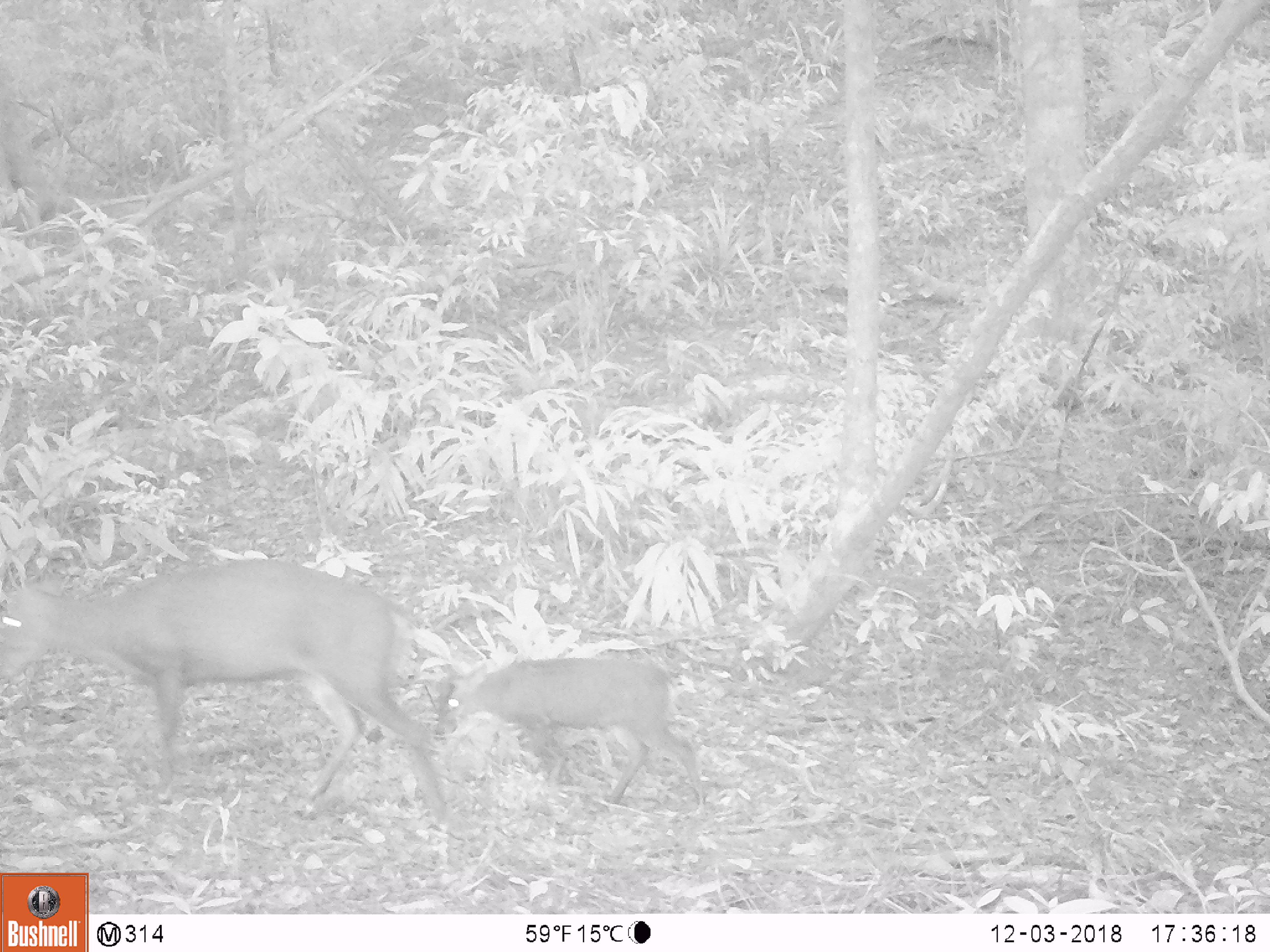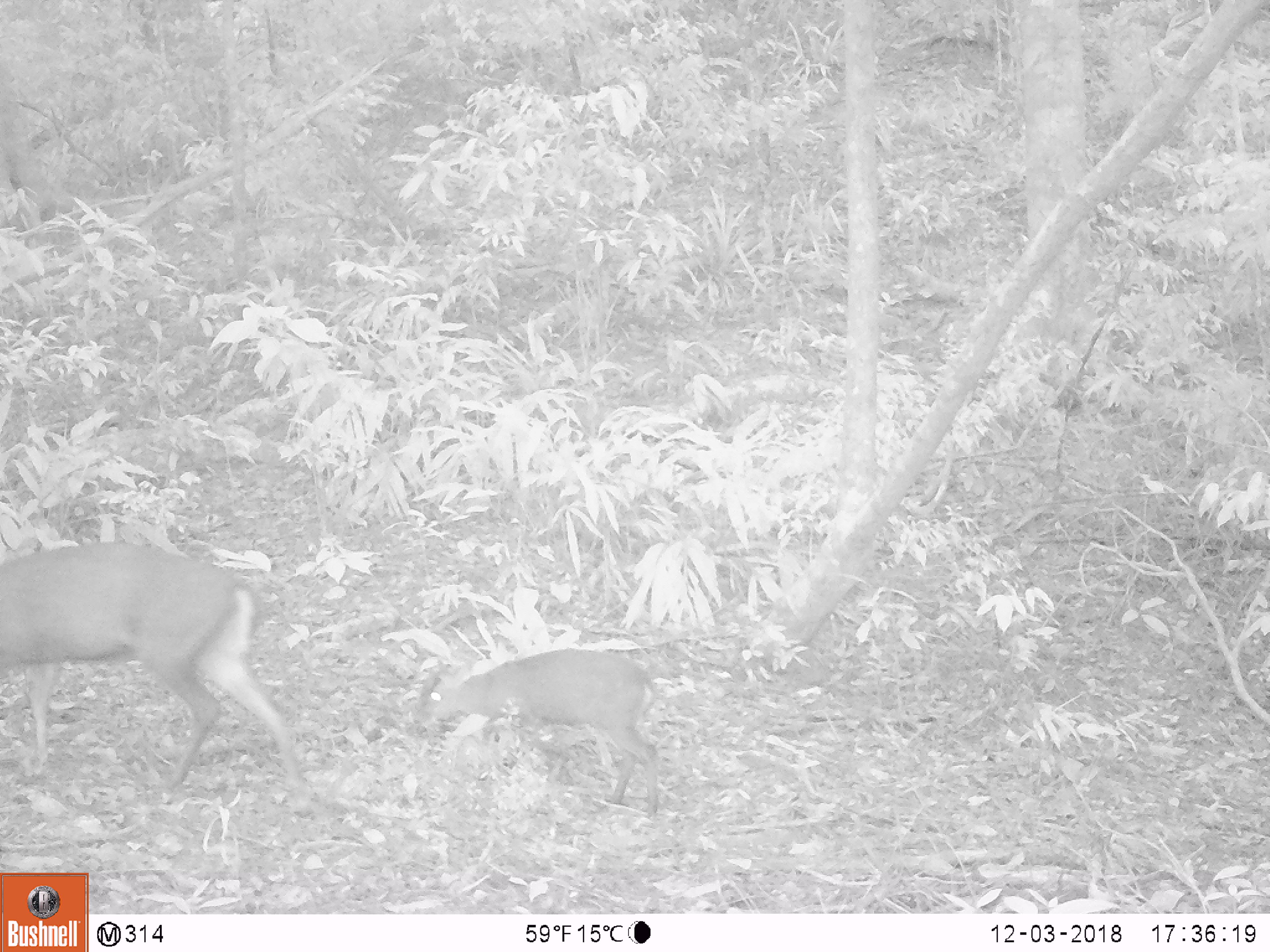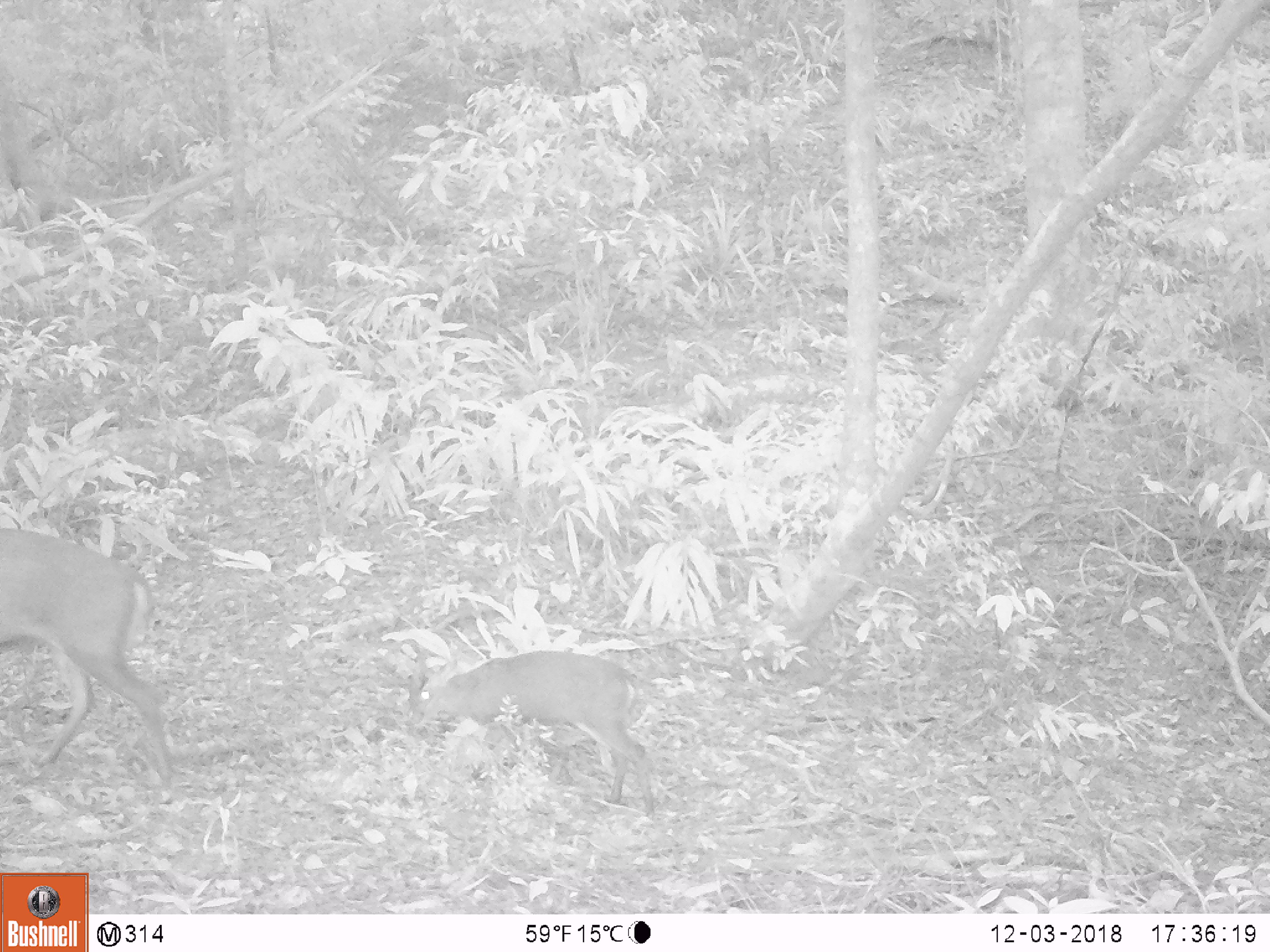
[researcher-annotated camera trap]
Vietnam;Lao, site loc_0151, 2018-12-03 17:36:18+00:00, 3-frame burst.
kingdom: Animalia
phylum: Chordata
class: Mammalia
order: Artiodactyla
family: Cervidae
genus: Muntiacus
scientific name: Muntiacus rooseveltorum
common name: roosevelt's muntjac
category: roosevelts muntjac group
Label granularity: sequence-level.